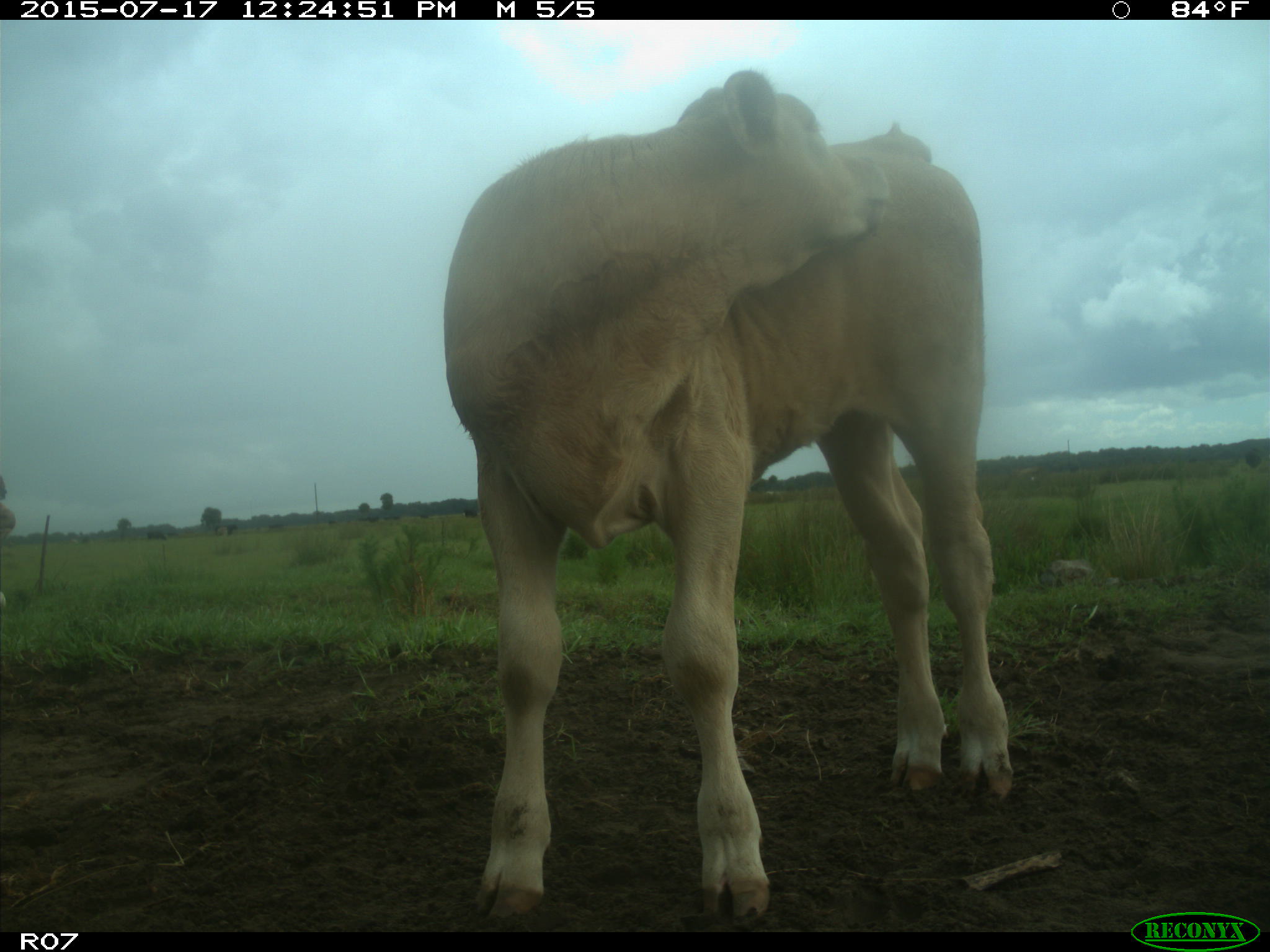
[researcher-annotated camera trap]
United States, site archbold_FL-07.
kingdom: Animalia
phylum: Chordata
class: Mammalia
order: Artiodactyla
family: Bovidae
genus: Bos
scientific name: Bos taurus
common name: domestic cow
Bos taurus (domestic cow).